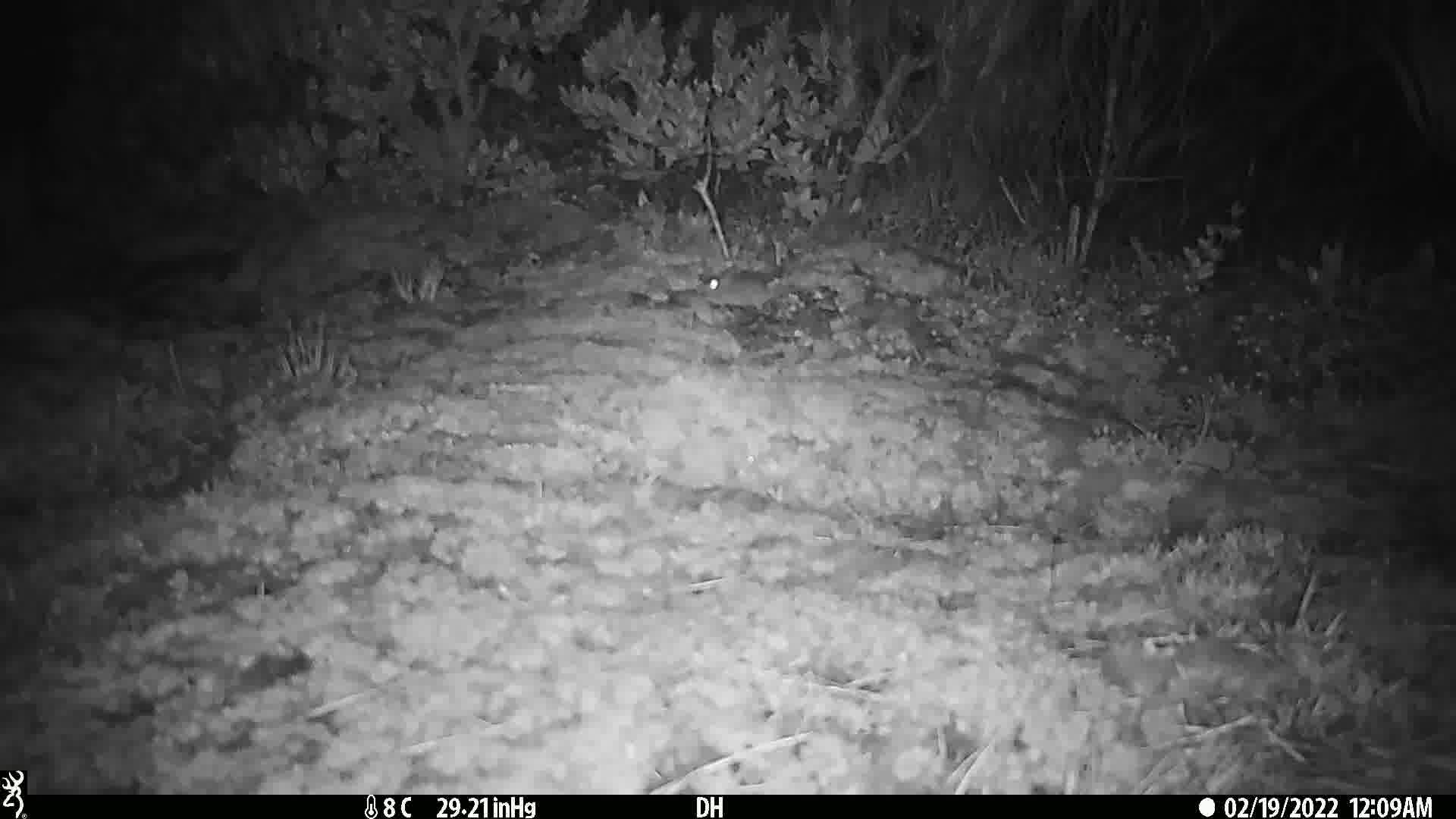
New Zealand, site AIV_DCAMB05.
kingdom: Animalia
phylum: Chordata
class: Mammalia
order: Rodentia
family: Muridae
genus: Mus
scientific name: Mus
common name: mouse